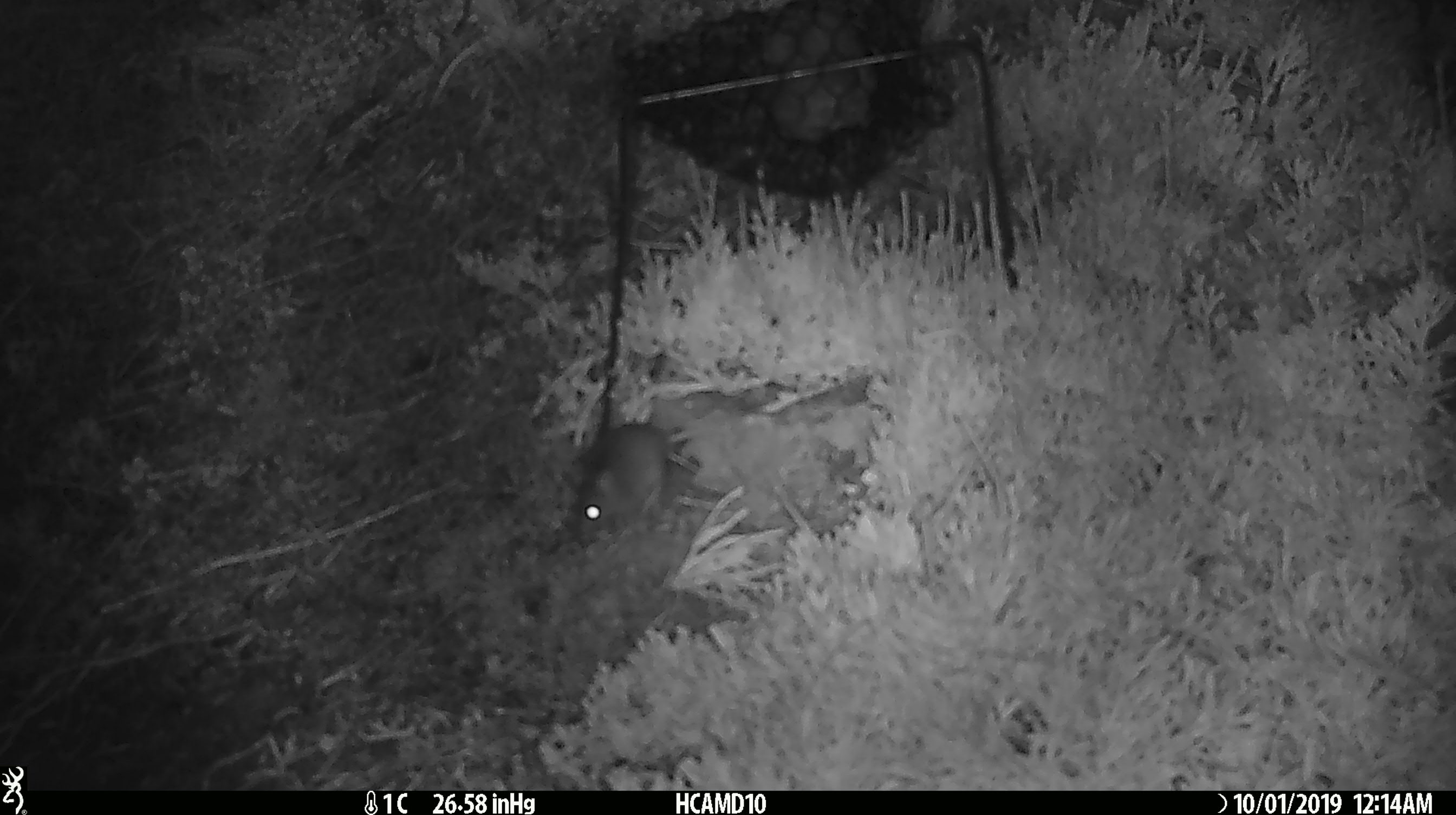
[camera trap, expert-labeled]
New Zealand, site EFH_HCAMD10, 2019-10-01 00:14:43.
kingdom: Animalia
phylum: Chordata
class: Mammalia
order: Rodentia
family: Muridae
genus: Mus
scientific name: Mus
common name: mouse